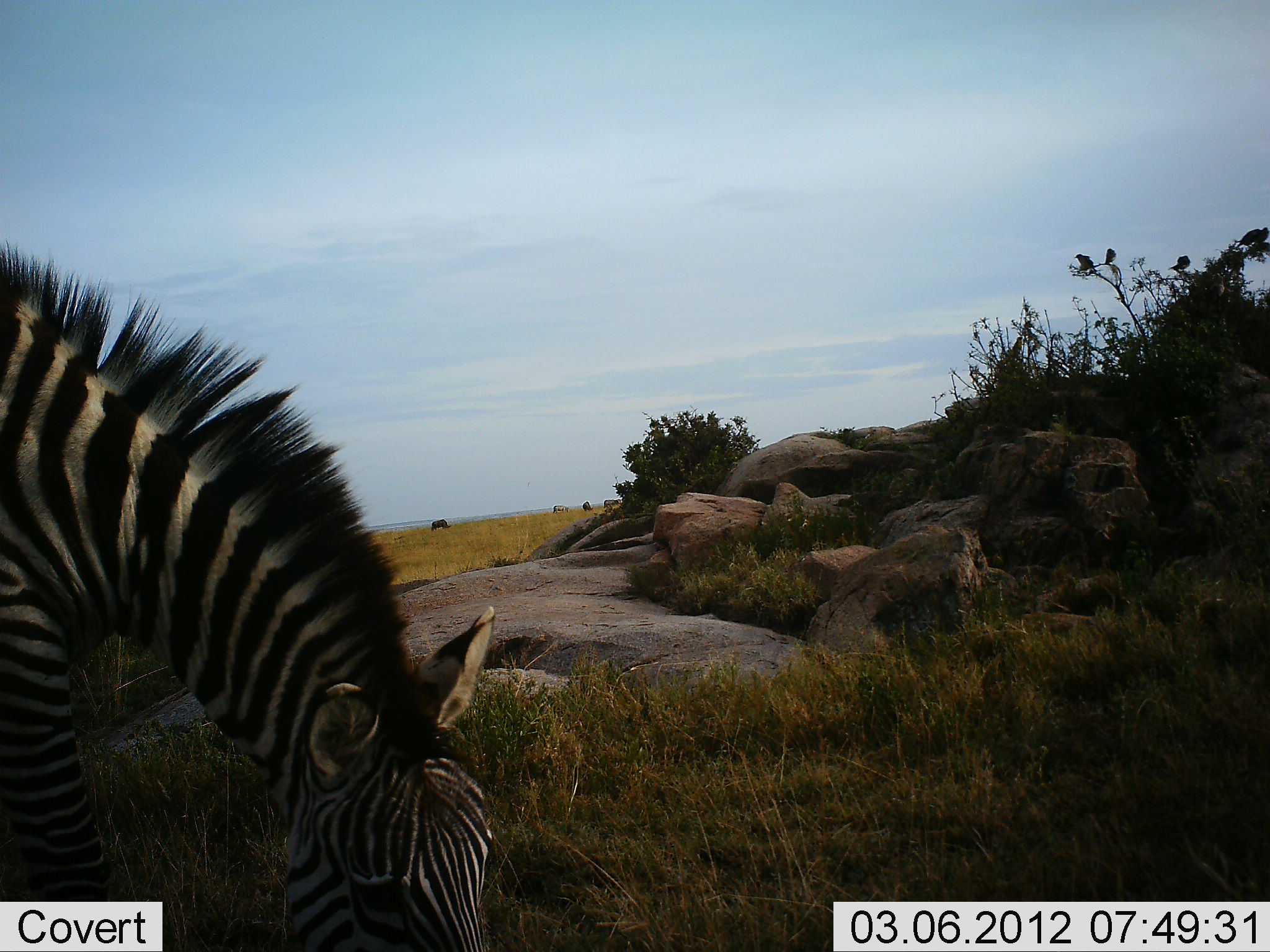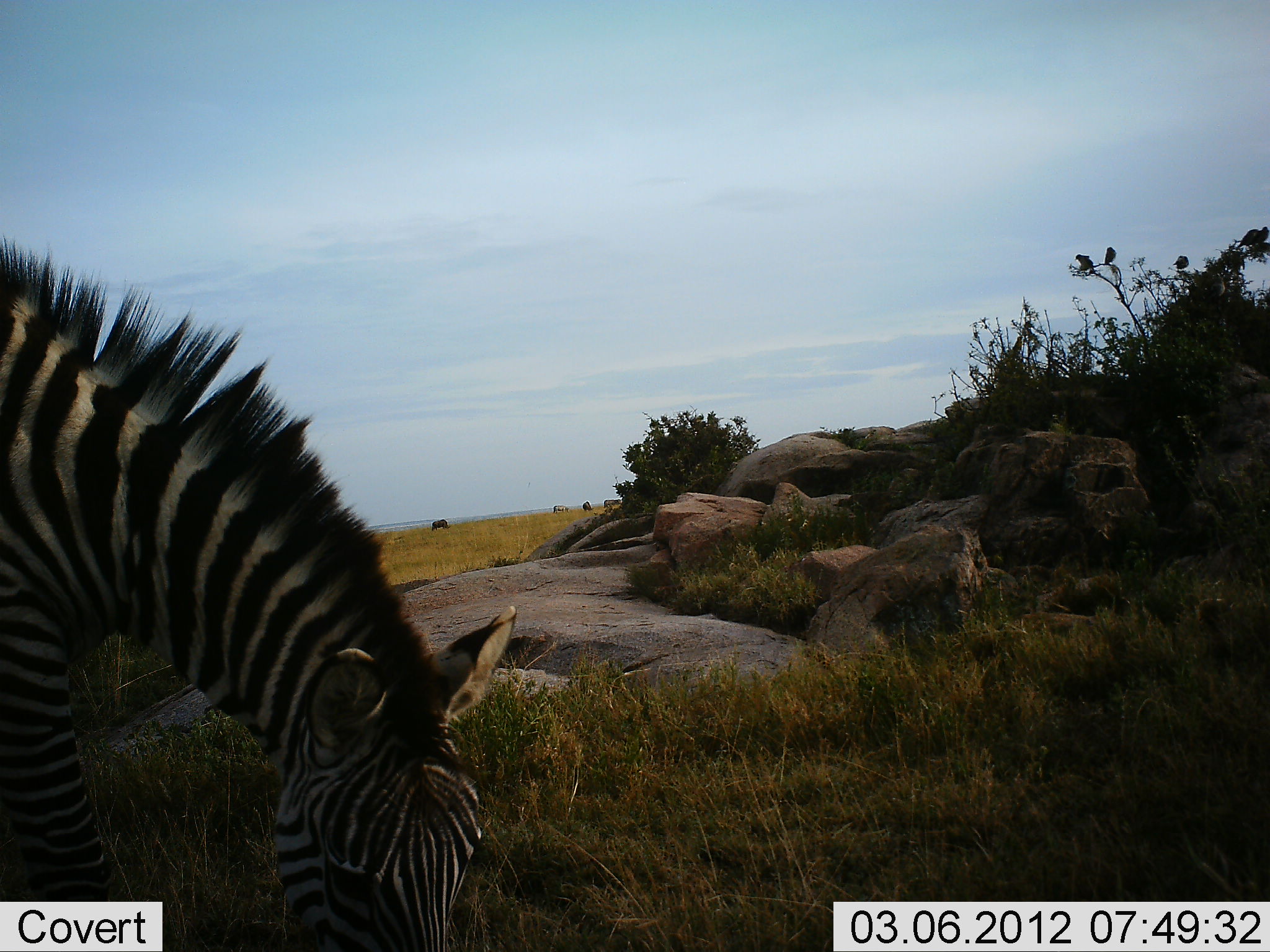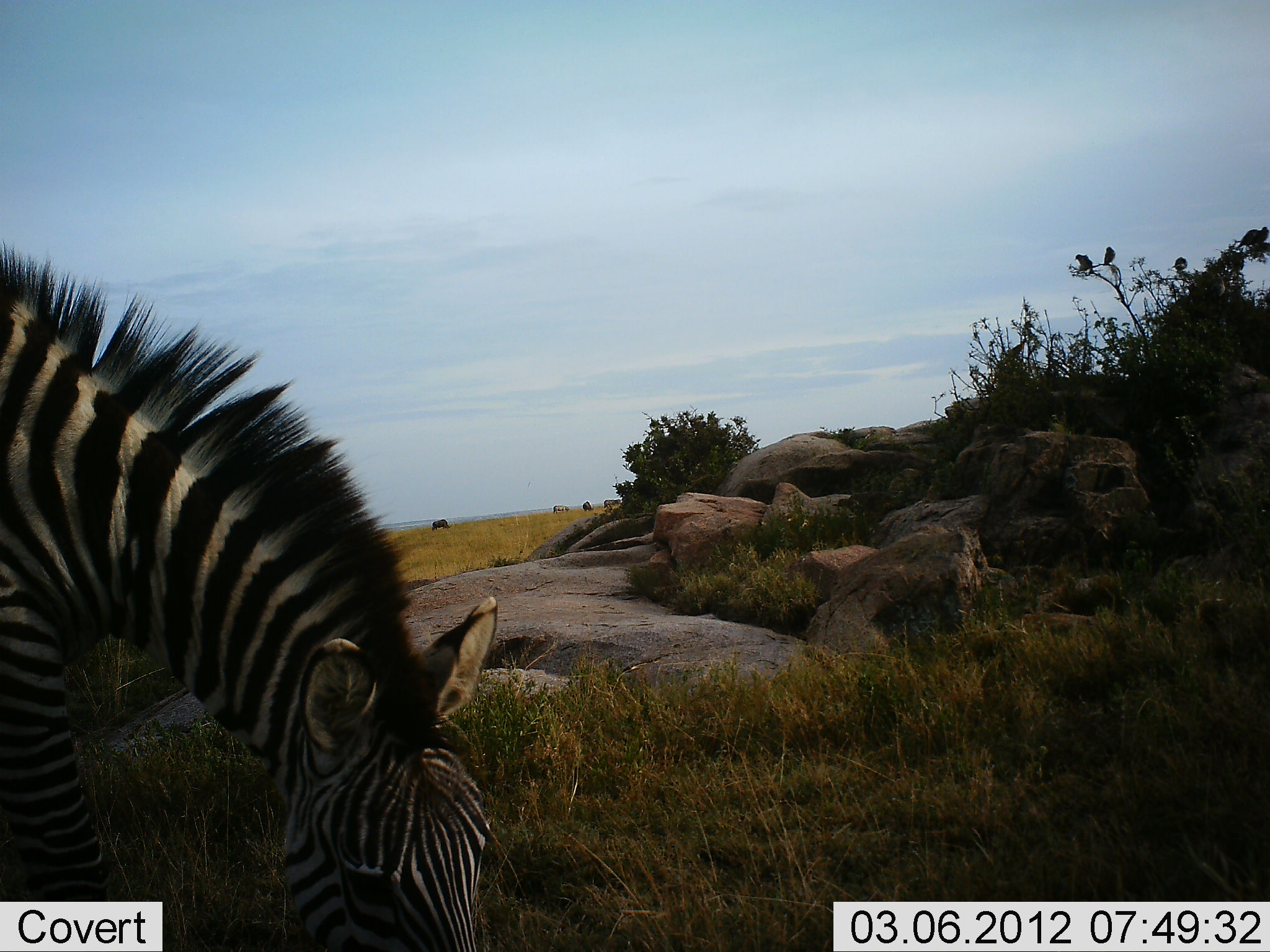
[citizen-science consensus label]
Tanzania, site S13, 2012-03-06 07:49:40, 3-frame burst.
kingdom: Animalia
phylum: Chordata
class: Mammalia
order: Perissodactyla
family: Equidae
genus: Equus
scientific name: Equus quagga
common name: plains zebra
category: zebra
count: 1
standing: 22%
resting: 0%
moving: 0%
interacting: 0%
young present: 0%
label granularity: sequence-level